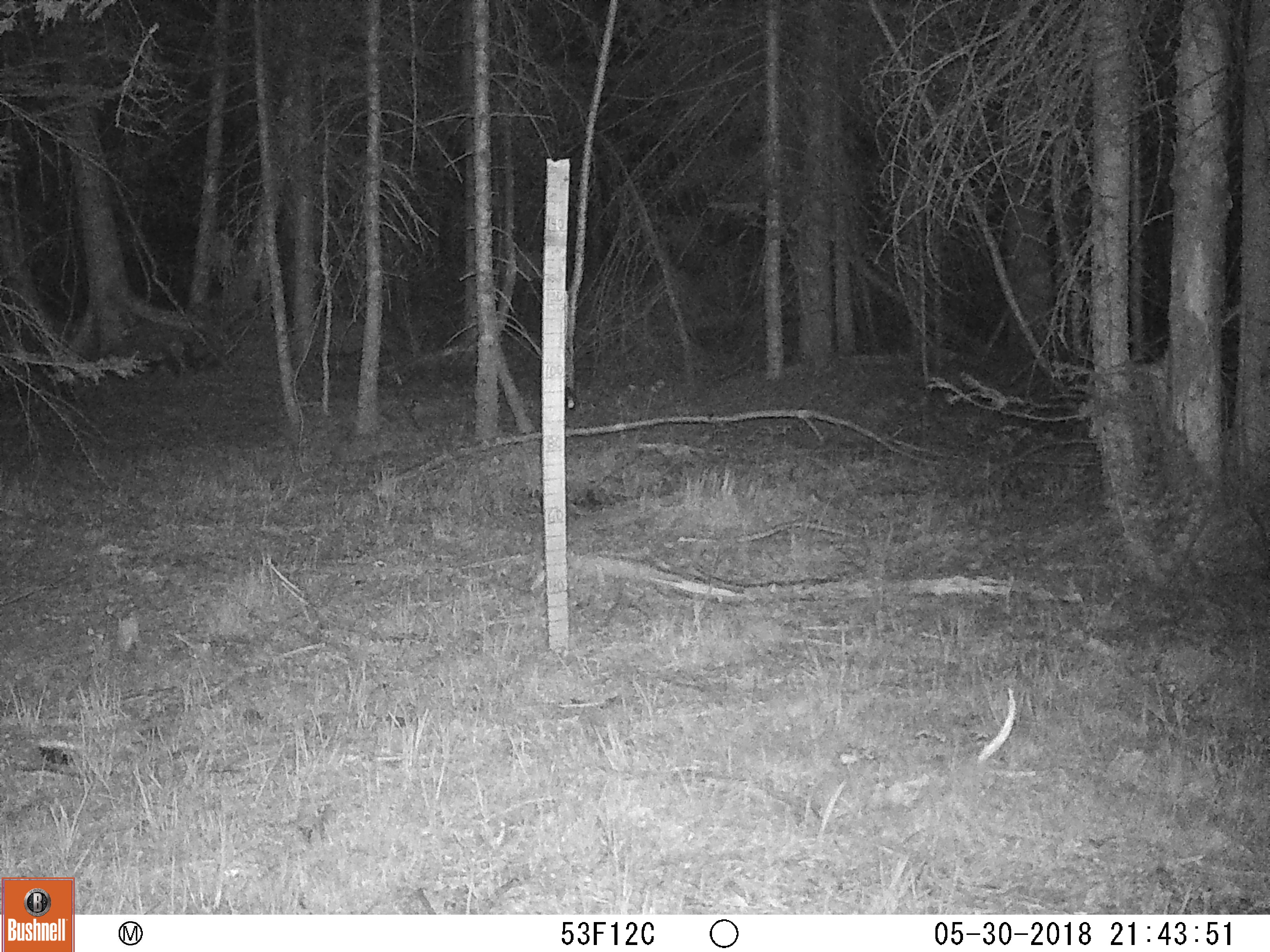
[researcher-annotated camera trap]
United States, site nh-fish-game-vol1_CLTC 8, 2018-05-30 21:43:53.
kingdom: Animalia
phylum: Chordata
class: Mammalia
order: Artiodactyla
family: Cervidae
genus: Alces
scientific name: Alces alces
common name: moose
Moose (Alces alces).